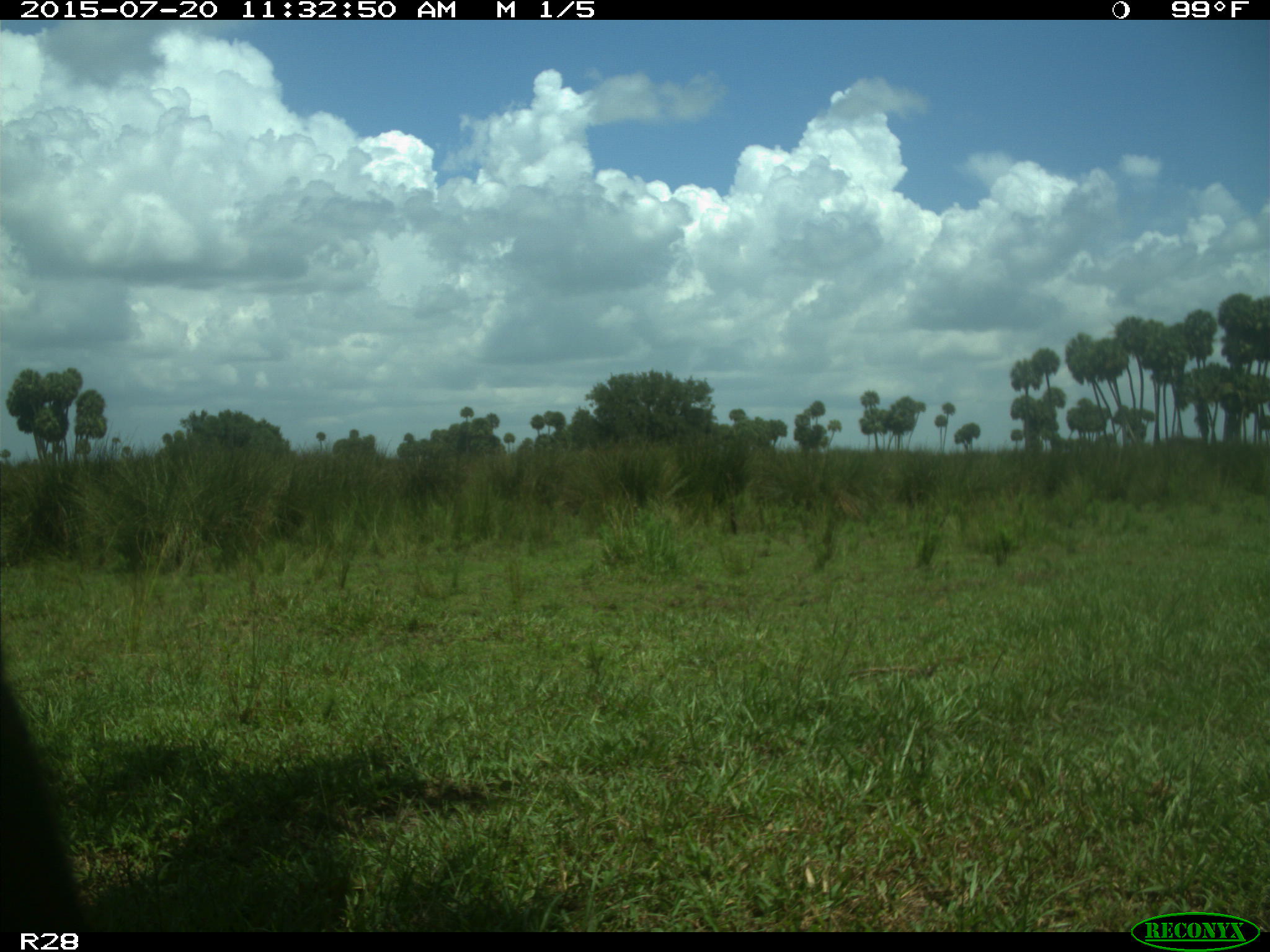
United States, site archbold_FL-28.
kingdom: Animalia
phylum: Chordata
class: Mammalia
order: Artiodactyla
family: Bovidae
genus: Bos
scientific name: Bos taurus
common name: domestic cow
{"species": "Bos taurus (domestic cow)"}